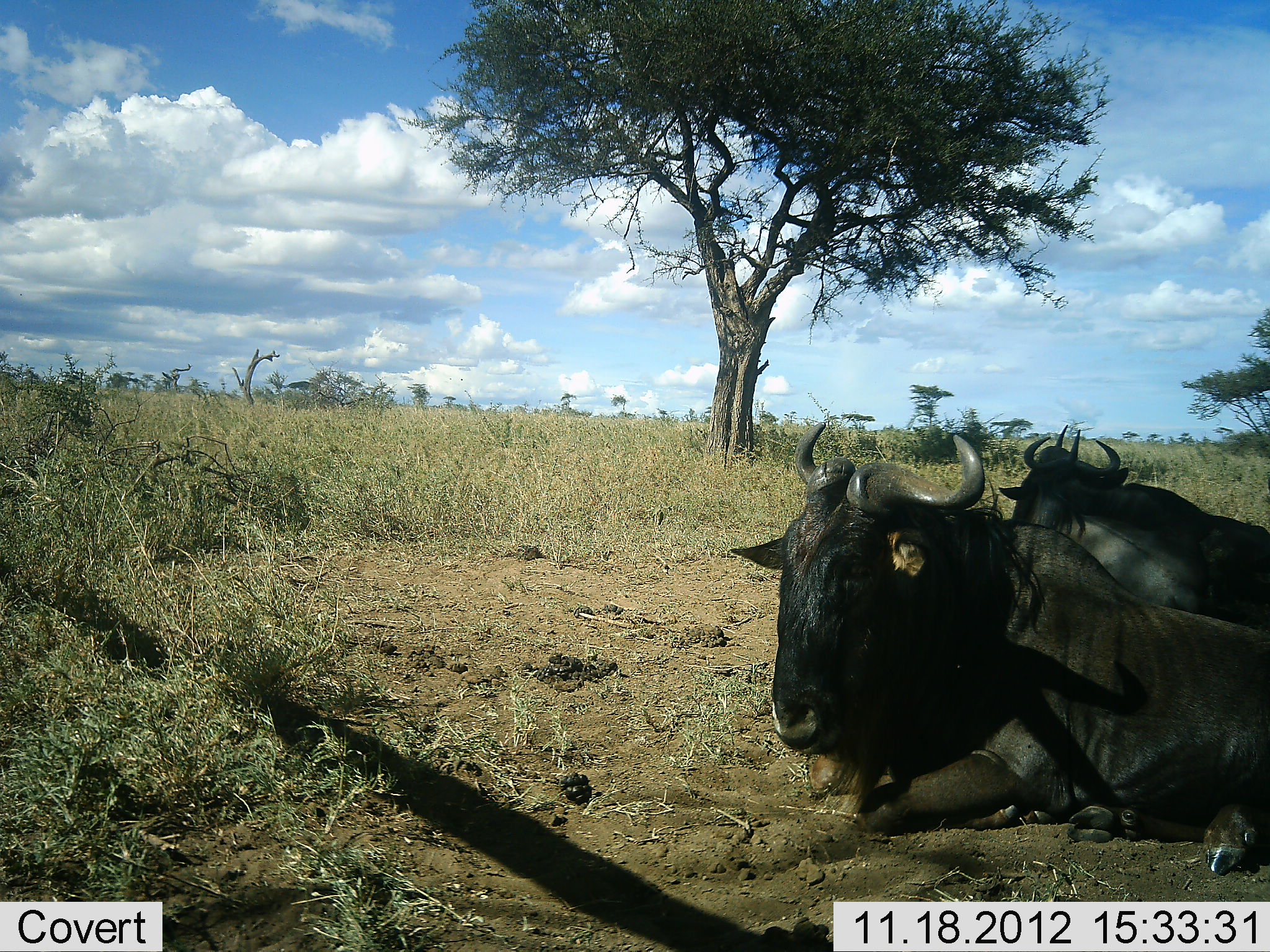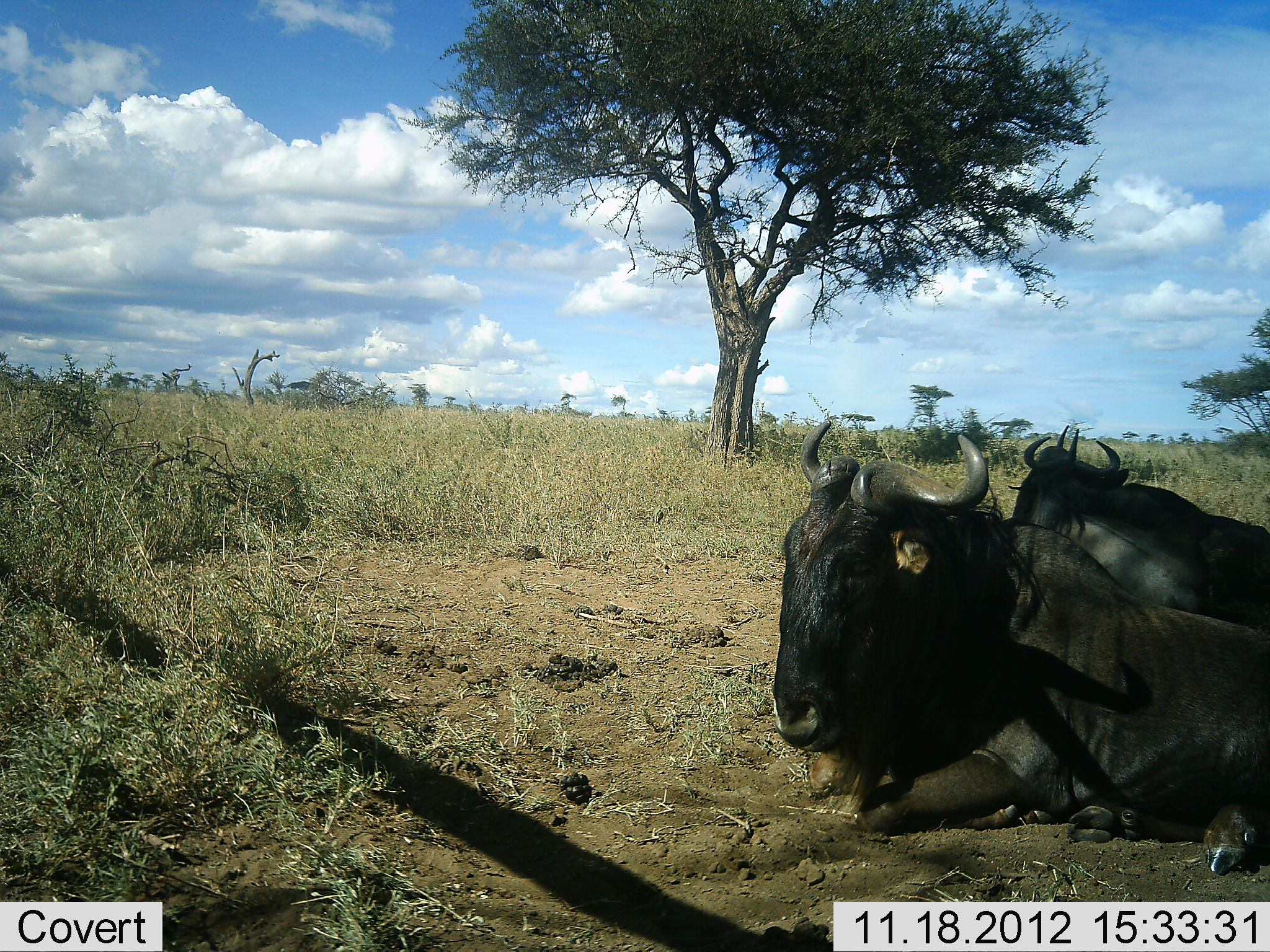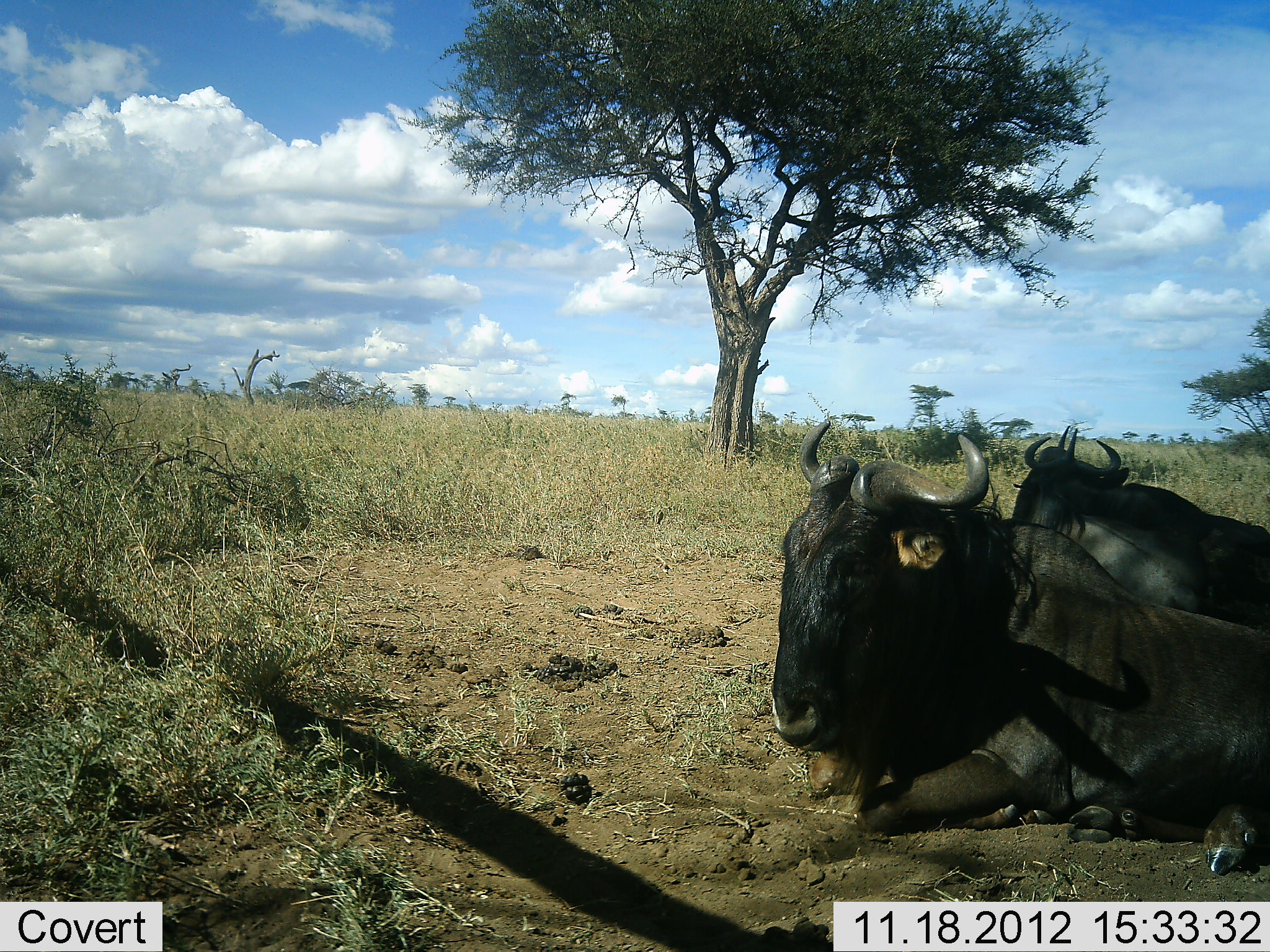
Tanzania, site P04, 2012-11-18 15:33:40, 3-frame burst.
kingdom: Animalia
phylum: Chordata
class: Mammalia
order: Artiodactyla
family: Bovidae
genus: Connochaetes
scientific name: Connochaetes taurinus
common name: blue wildebeest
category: wildebeest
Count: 2.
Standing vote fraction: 0%.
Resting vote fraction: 100%.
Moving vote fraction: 0%.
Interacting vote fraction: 0%.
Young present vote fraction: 0%.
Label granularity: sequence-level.